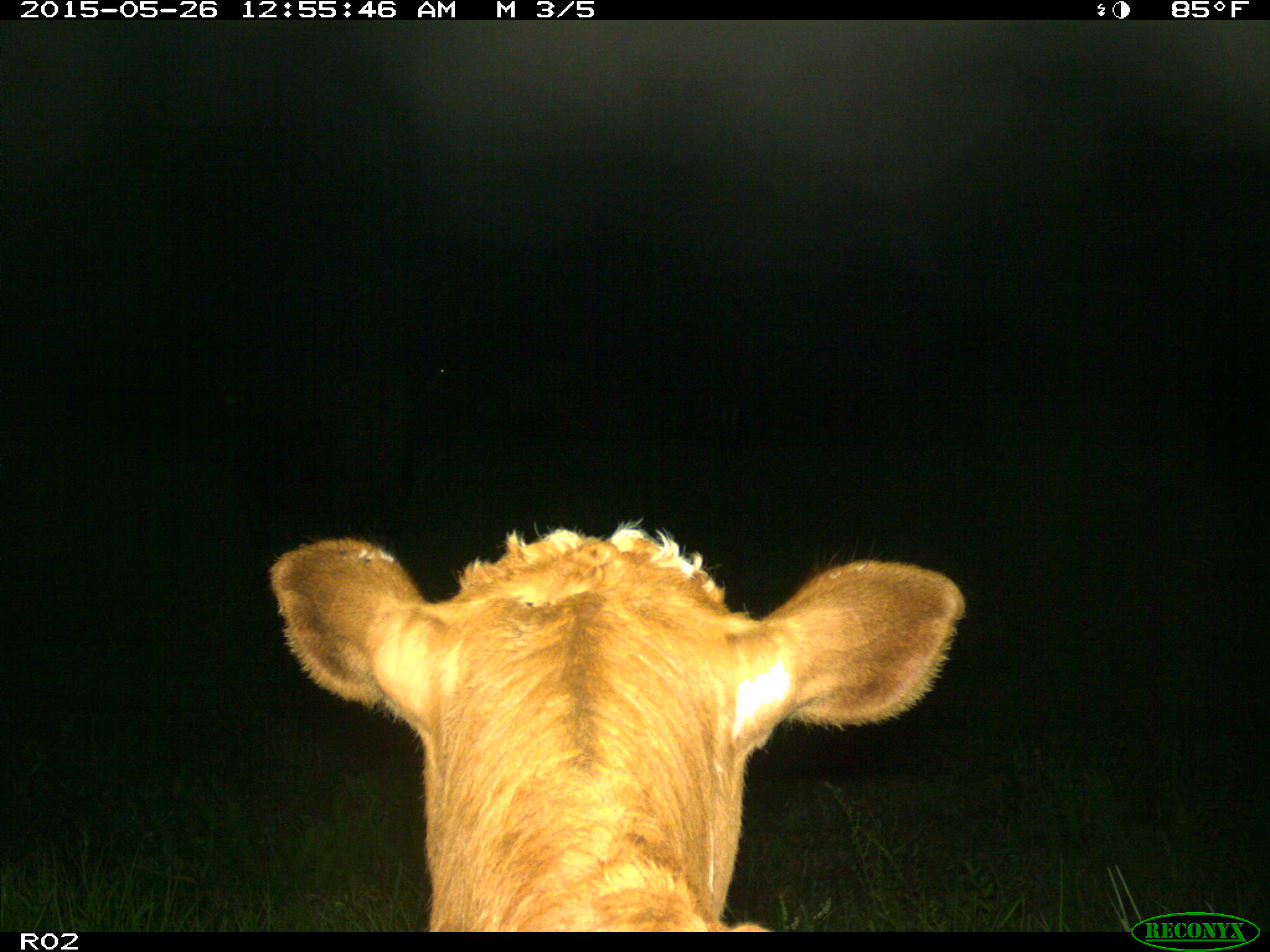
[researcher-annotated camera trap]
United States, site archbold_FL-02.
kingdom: Animalia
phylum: Chordata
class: Mammalia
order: Artiodactyla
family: Bovidae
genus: Bos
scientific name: Bos taurus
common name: domestic cow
Bos taurus (domestic cow).